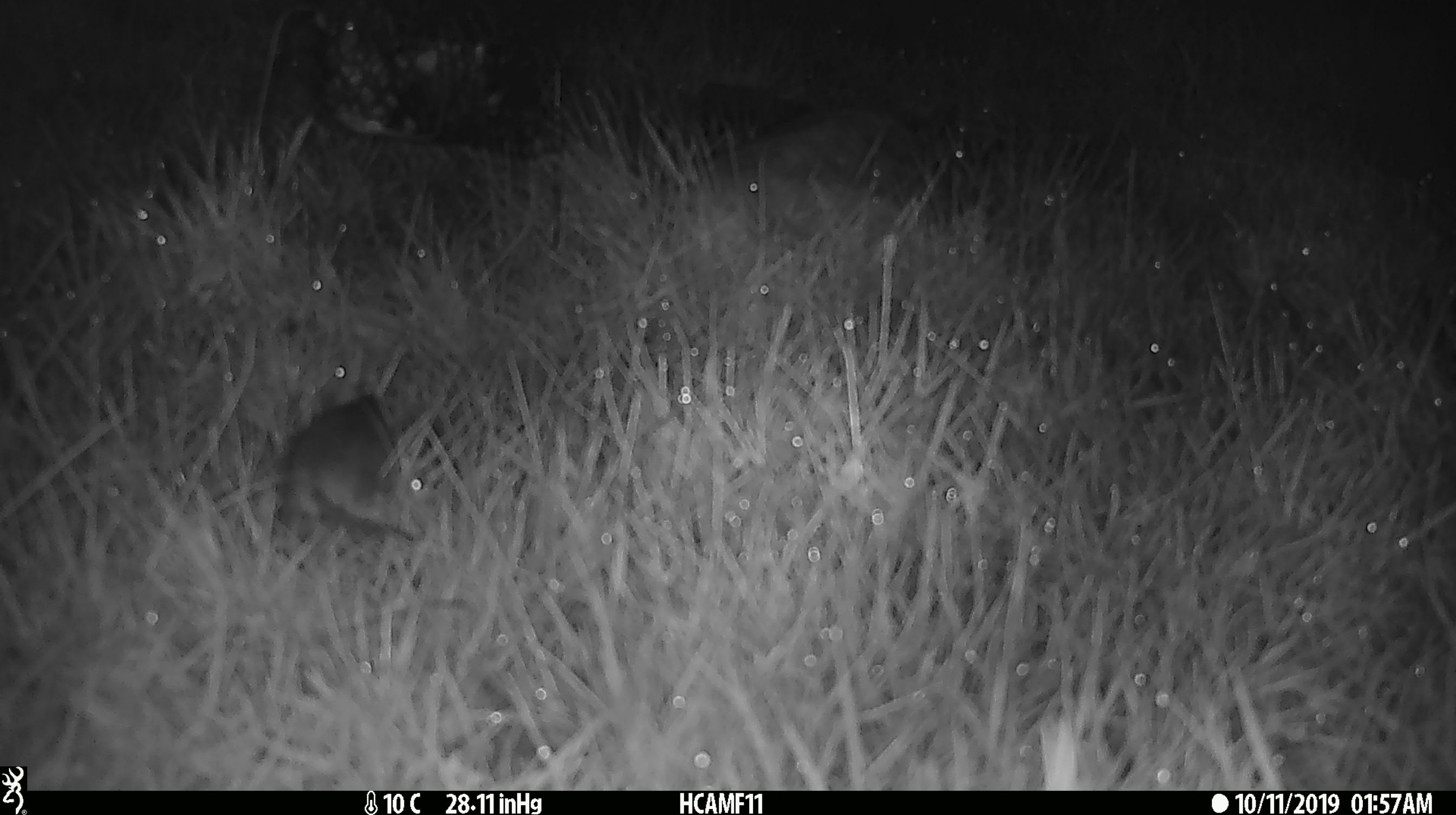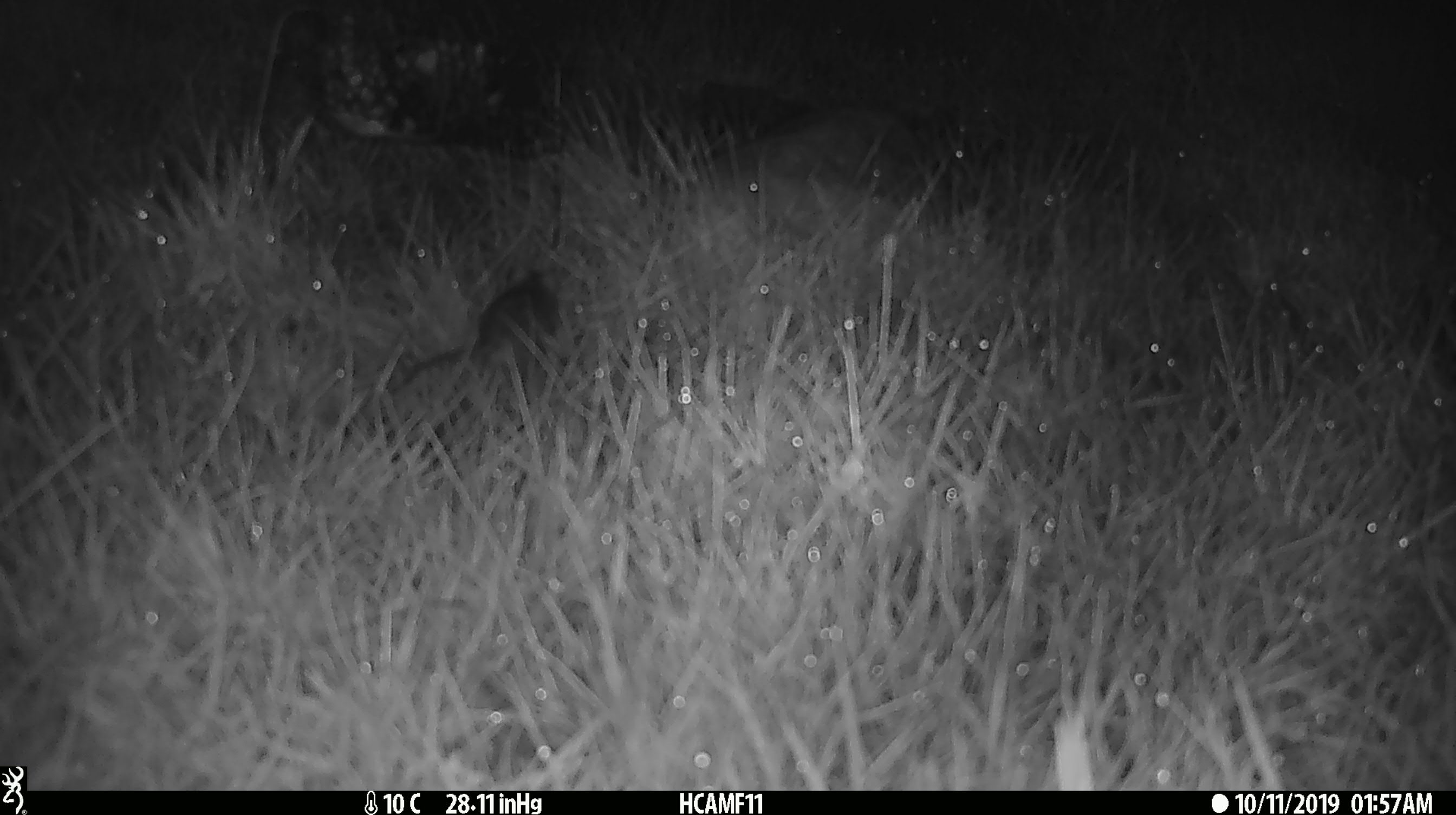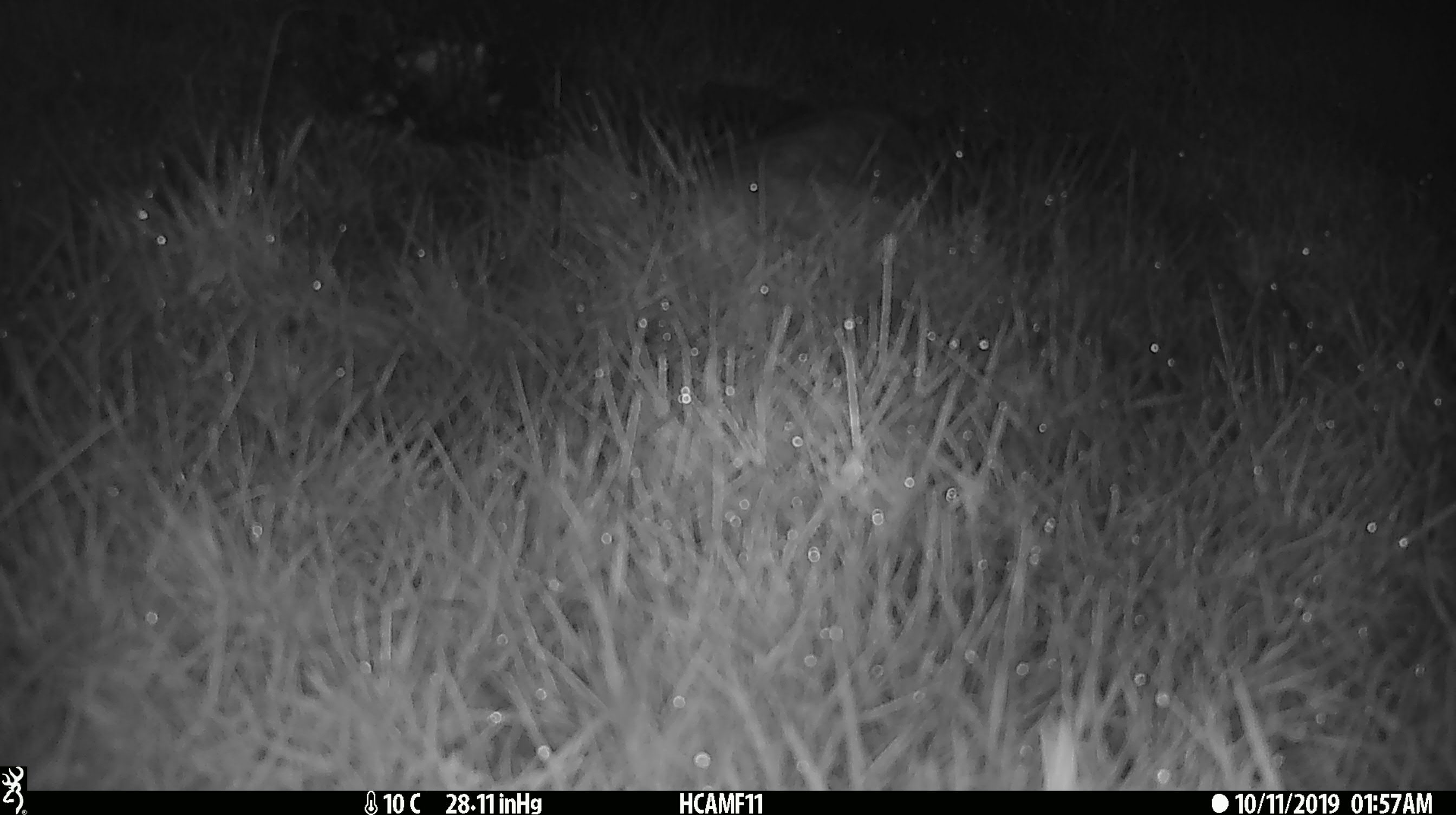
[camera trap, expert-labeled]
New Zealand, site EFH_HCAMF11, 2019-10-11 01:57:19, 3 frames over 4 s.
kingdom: Animalia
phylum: Chordata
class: Mammalia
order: Rodentia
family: Muridae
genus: Mus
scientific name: Mus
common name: mouse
Mouse (Mus).